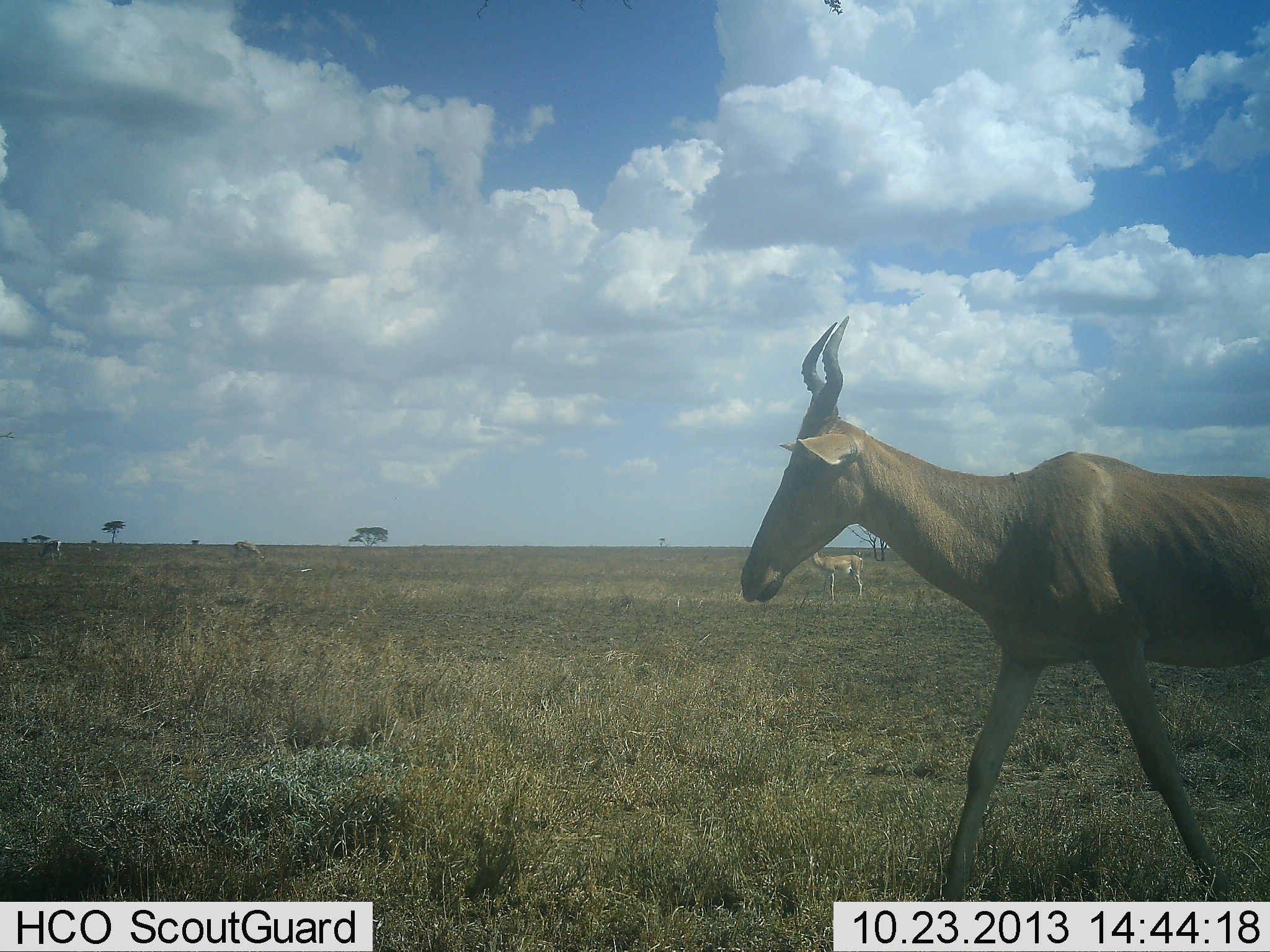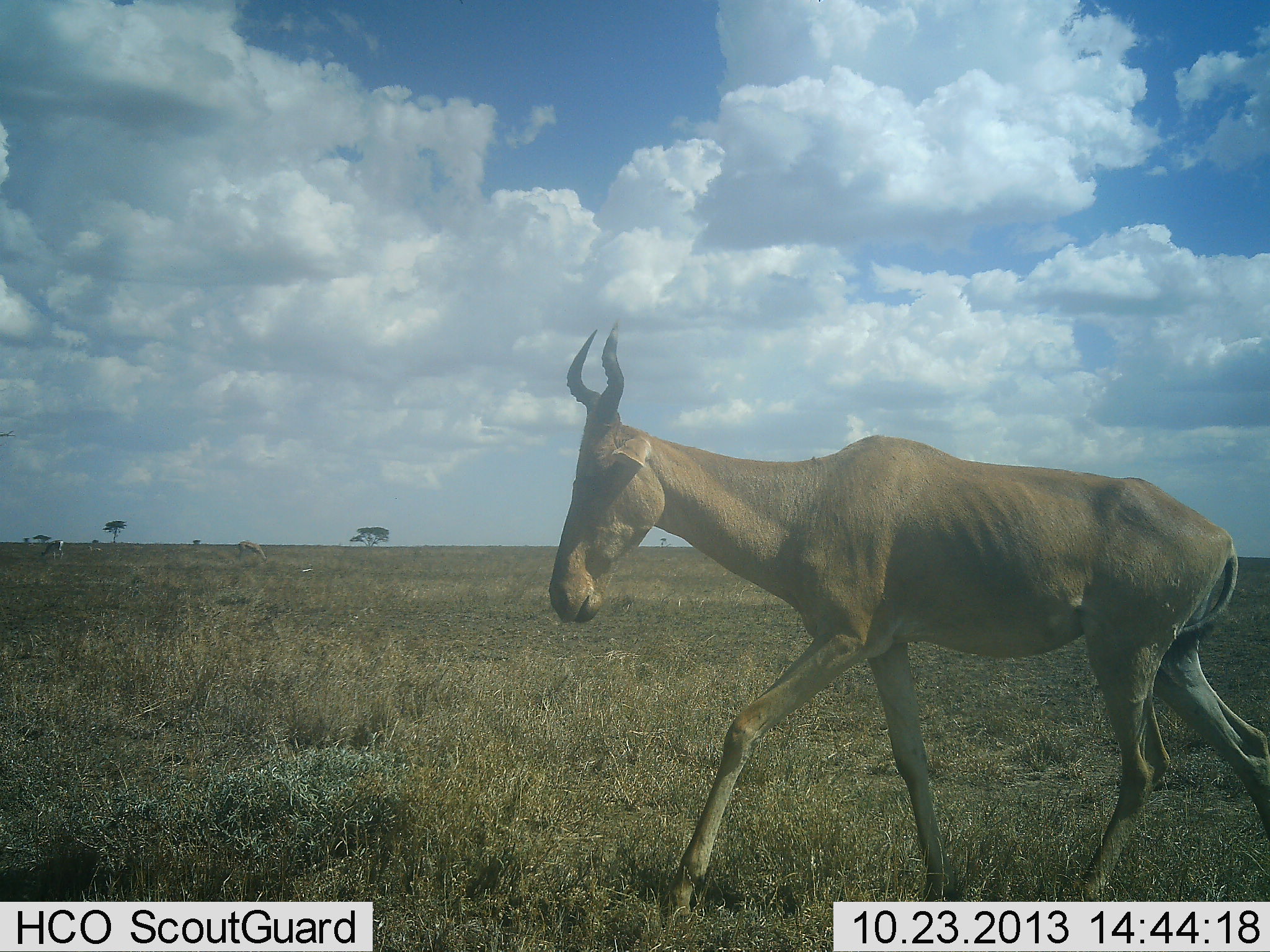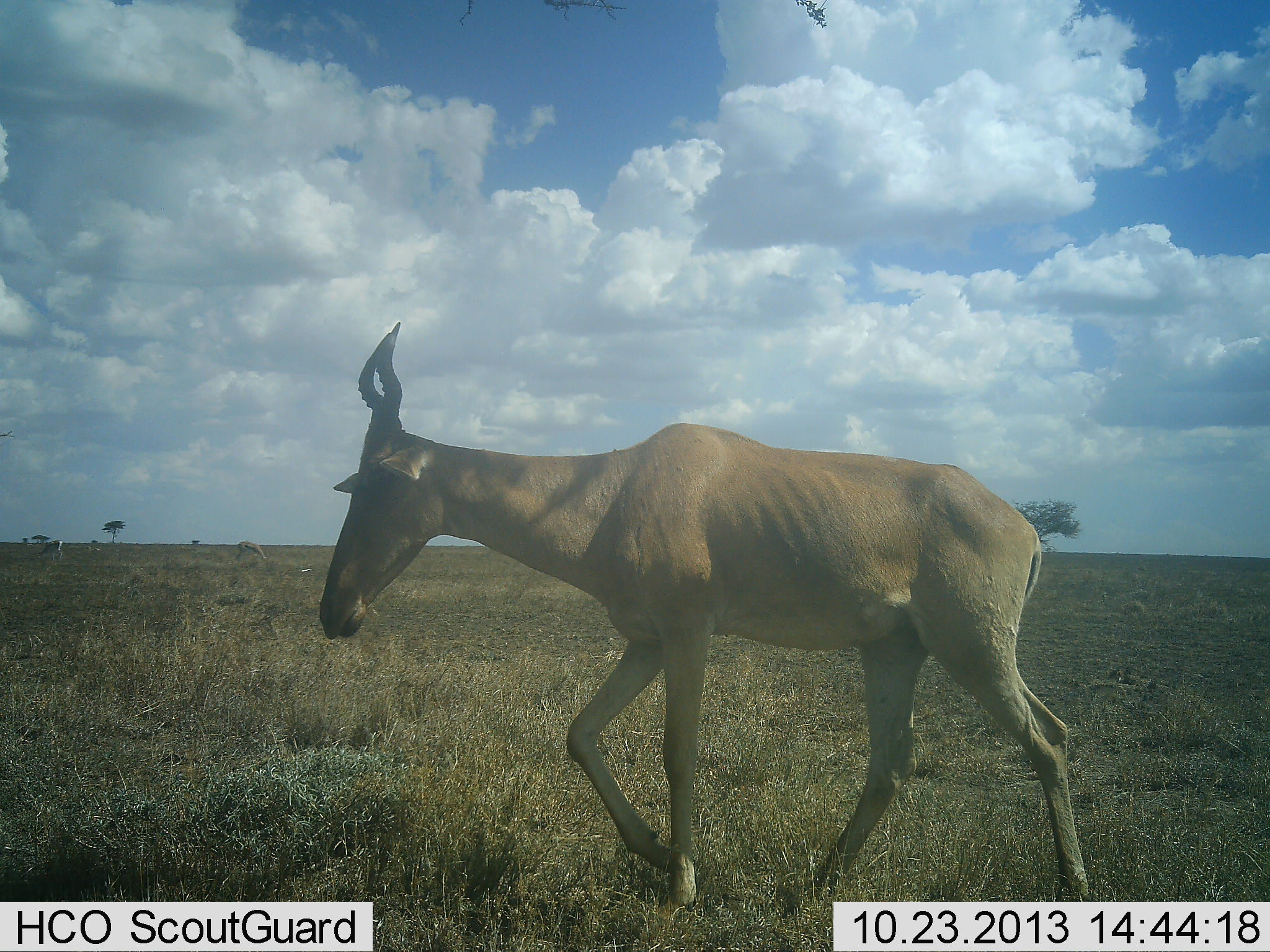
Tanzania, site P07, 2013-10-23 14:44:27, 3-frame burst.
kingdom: Animalia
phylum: Chordata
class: Mammalia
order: Artiodactyla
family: Bovidae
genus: Alcelaphus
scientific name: Alcelaphus buselaphus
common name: hartebeest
Hartebeest (Alcelaphus buselaphus), count 1. Behavior (volunteer vote fractions): standing 14%, resting 0%, moving 98%, interacting 0%. Young present (vote fraction): 0%. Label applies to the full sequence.